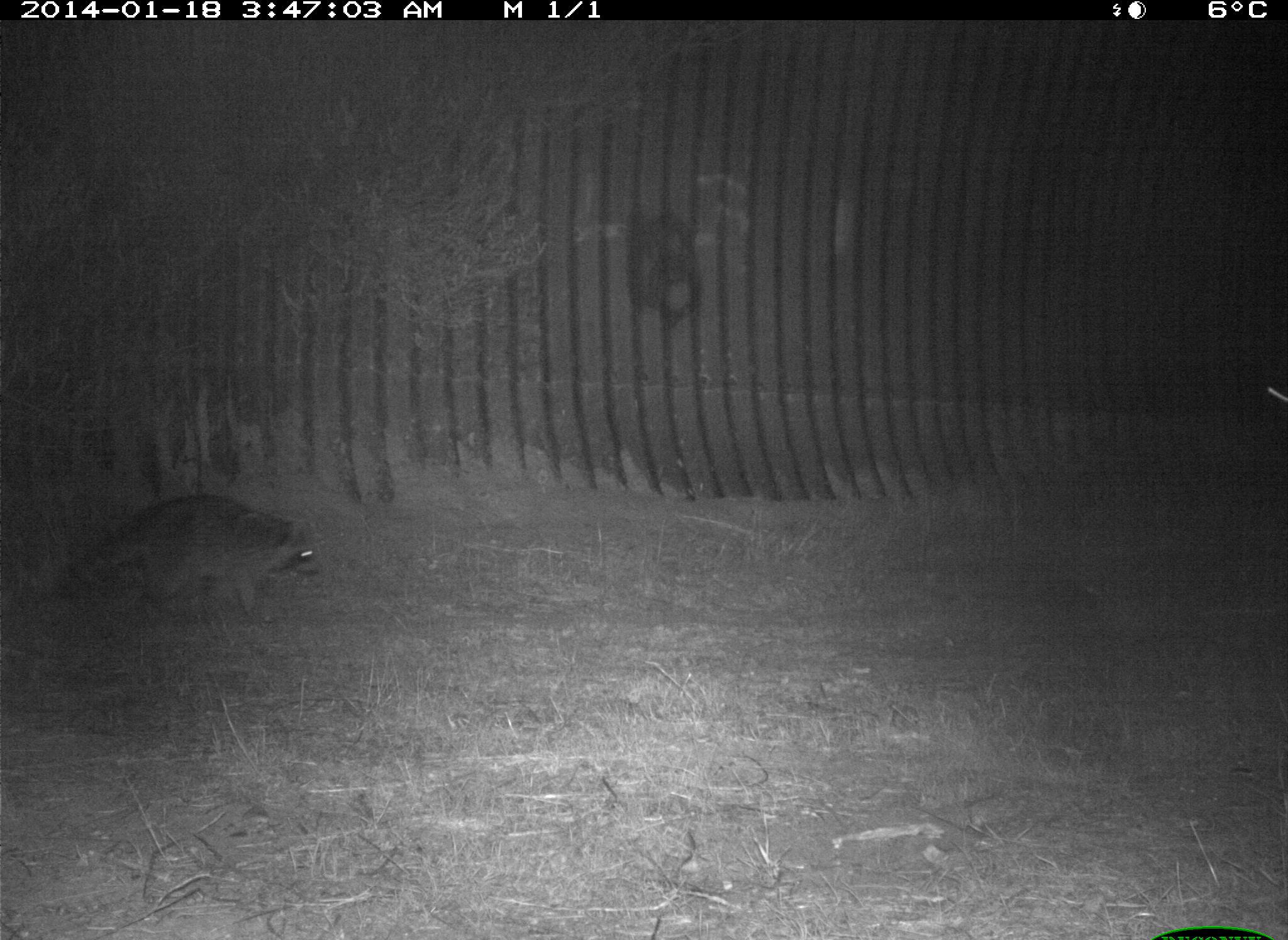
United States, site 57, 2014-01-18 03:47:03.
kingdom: Animalia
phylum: Chordata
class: Mammalia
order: Carnivora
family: Procyonidae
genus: Procyon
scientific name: Procyon lotor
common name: raccoon